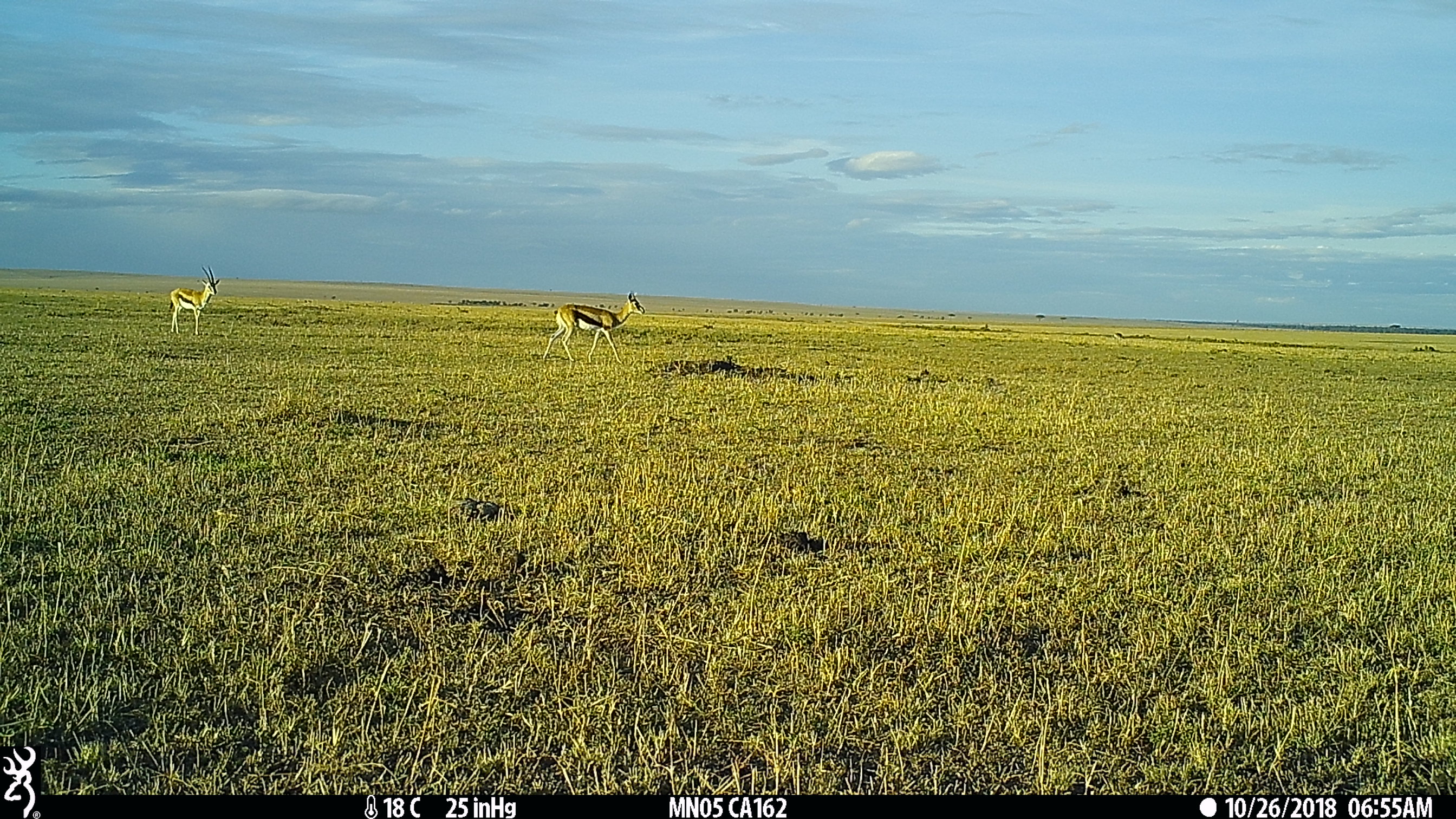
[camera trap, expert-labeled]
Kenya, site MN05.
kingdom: Animalia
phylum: Chordata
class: Mammalia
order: Artiodactyla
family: Bovidae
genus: Eudorcas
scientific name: Eudorcas thomsonii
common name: thomon's gazelle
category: gazelle thomsons